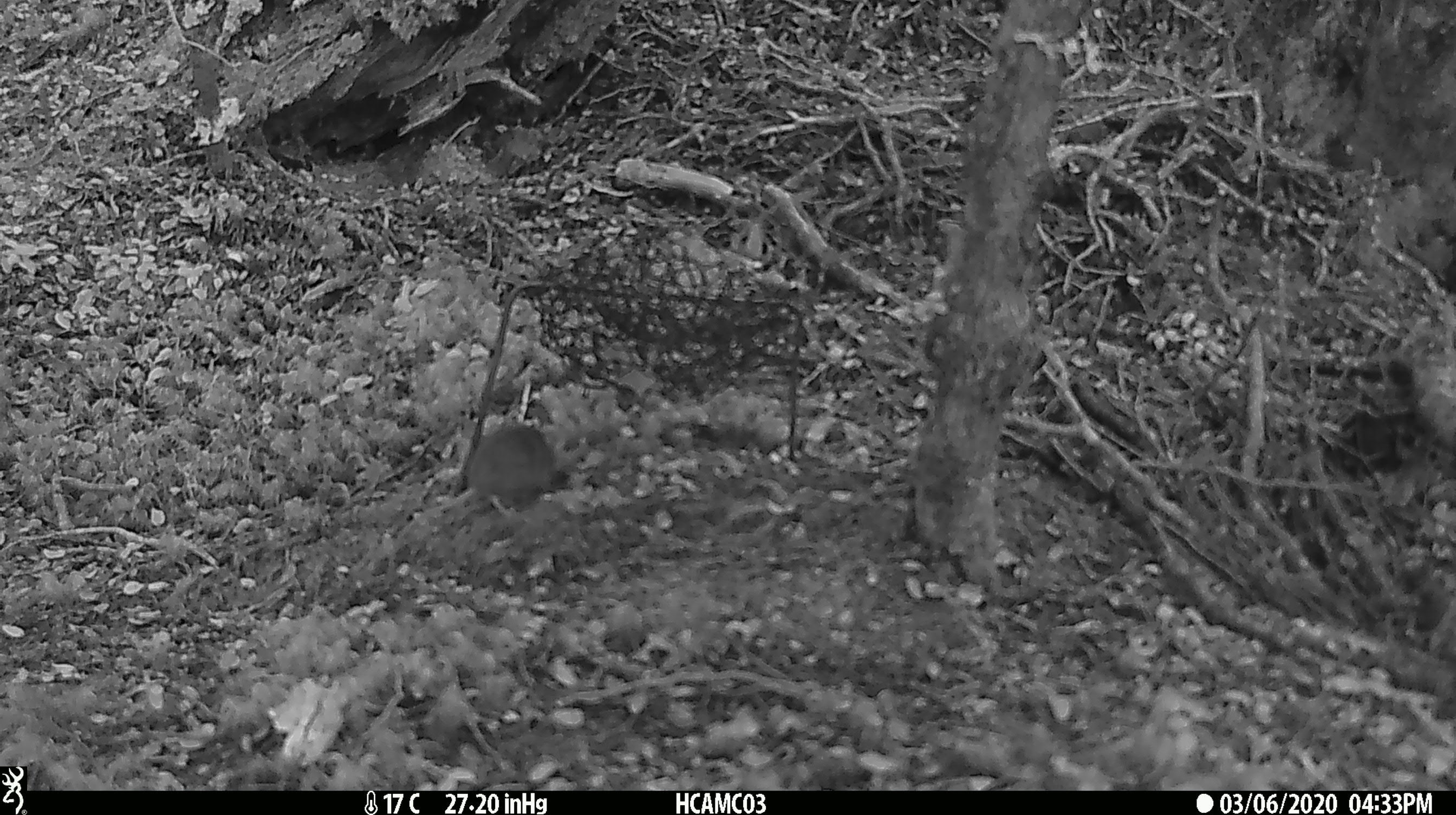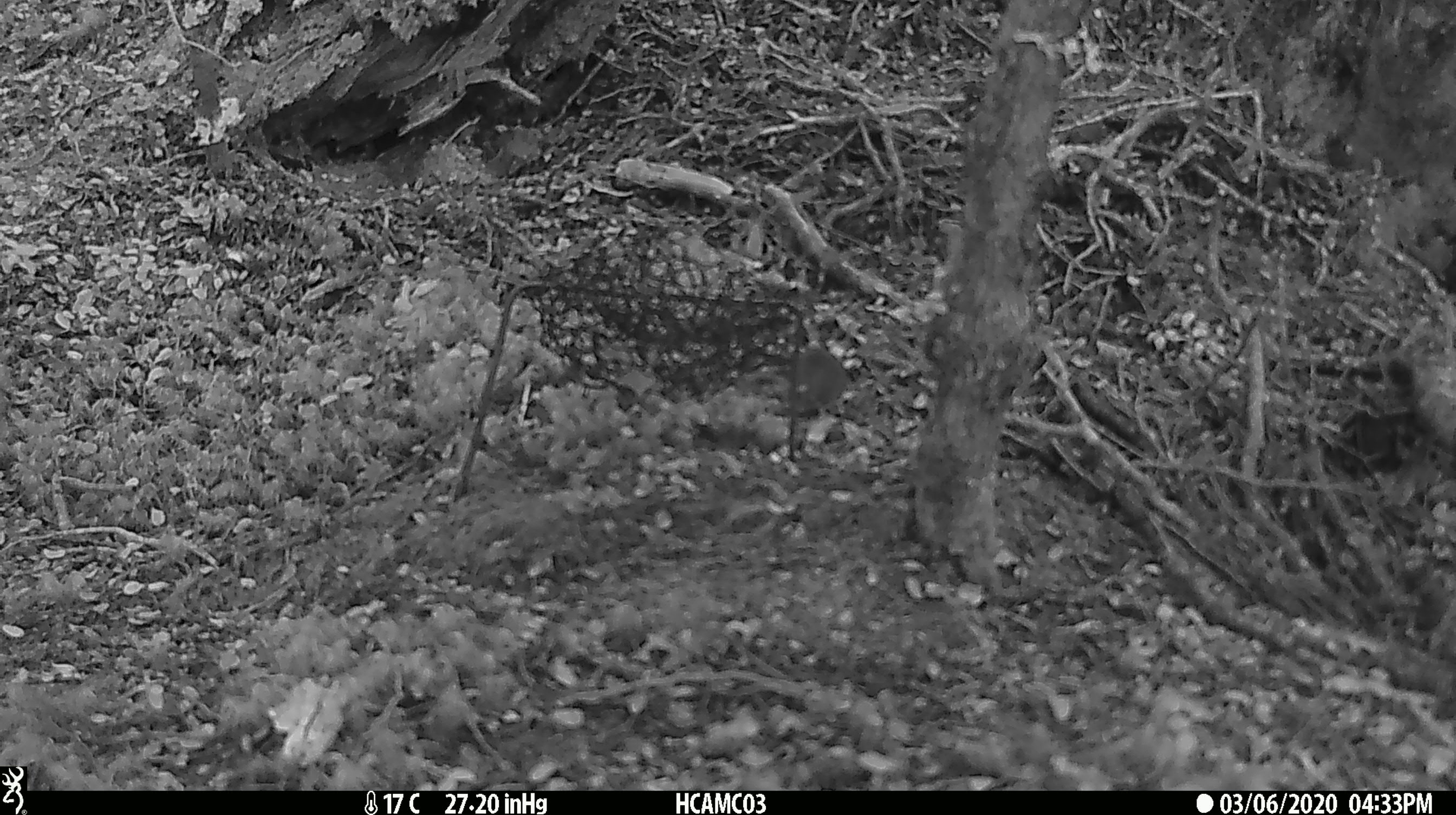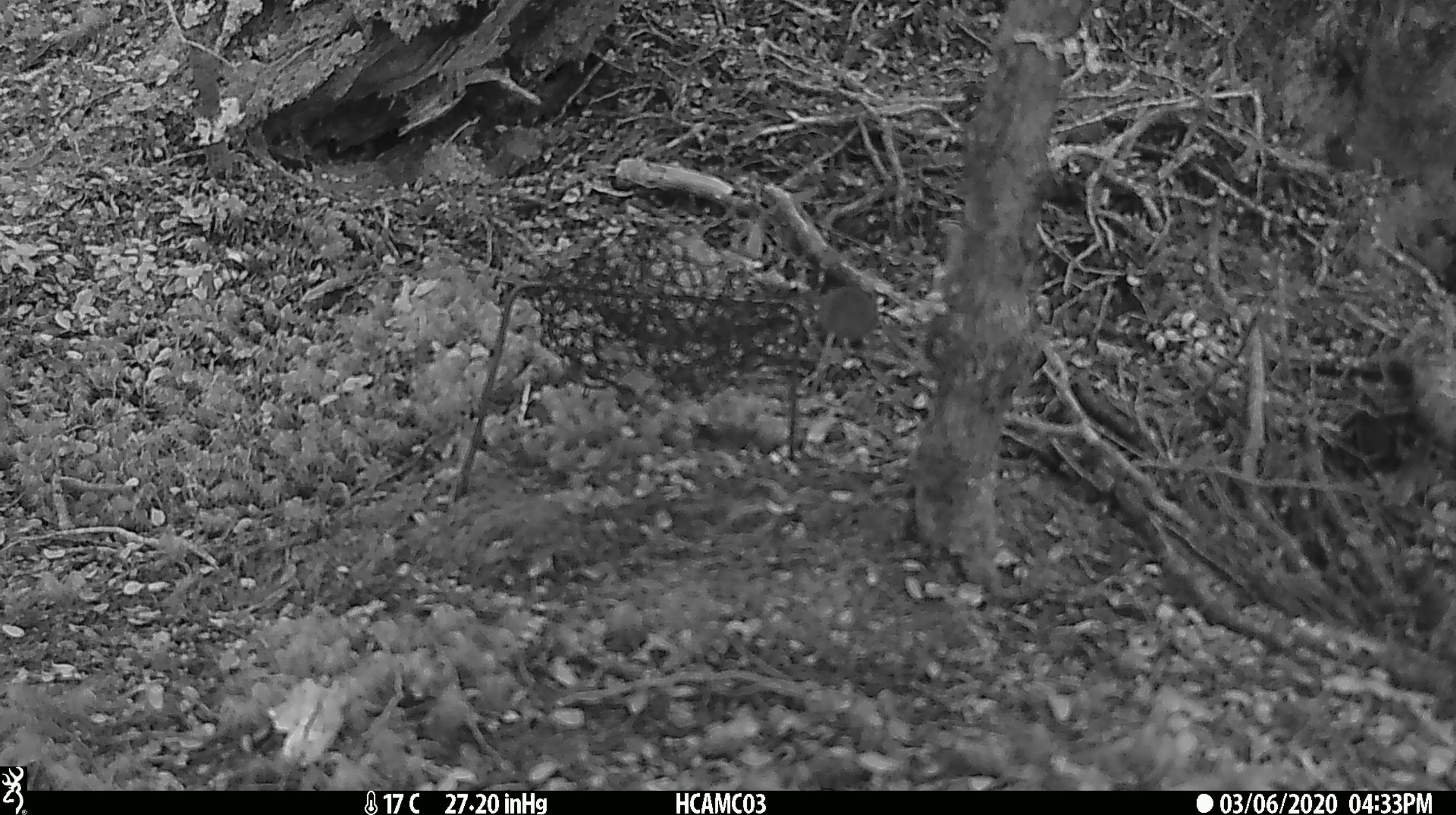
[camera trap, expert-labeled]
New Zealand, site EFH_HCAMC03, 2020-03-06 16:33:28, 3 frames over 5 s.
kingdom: Animalia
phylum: Chordata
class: Mammalia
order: Rodentia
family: Muridae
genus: Mus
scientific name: Mus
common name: mouse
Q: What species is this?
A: Mouse (Mus).